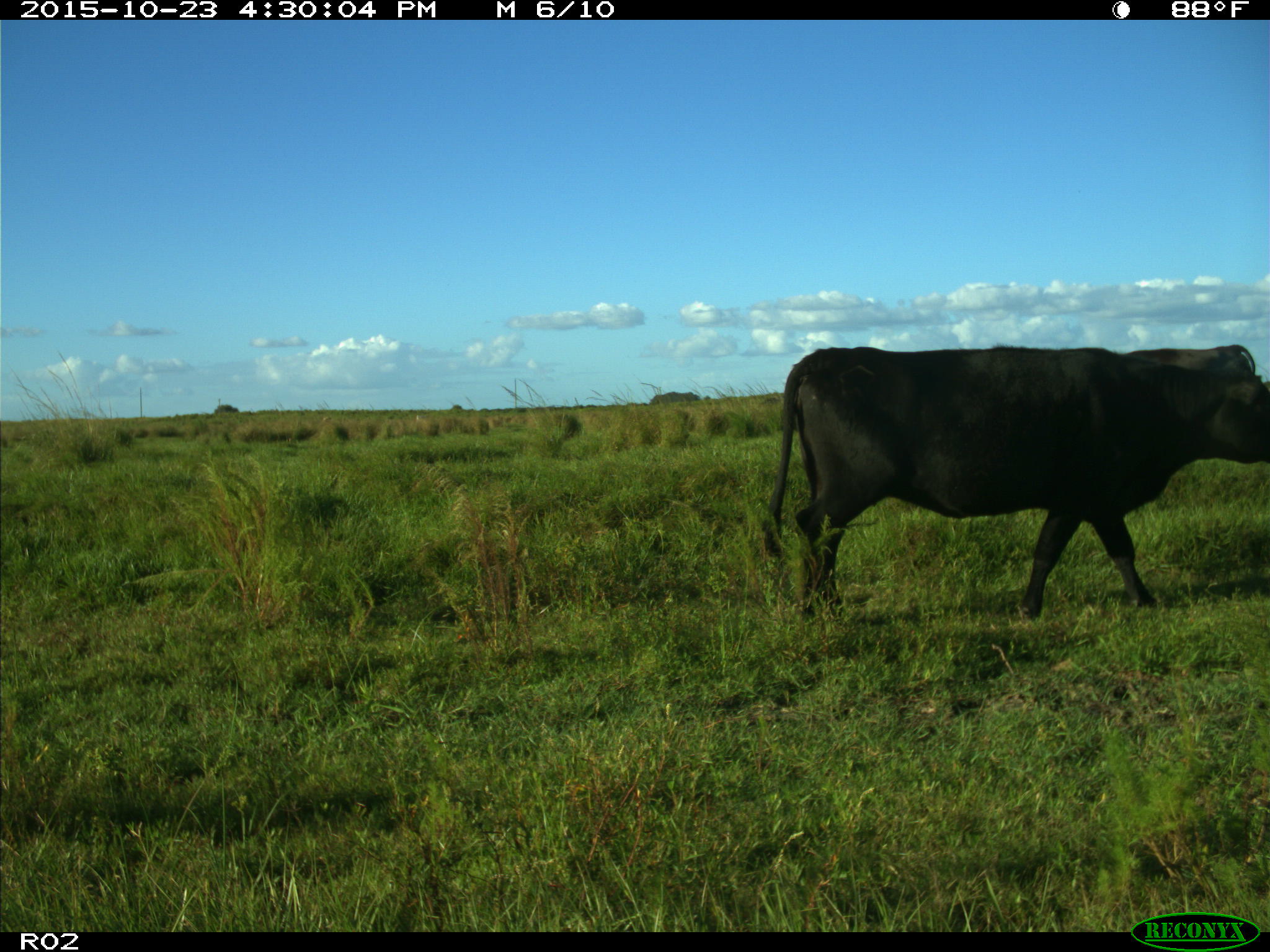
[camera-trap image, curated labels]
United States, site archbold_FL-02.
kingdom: Animalia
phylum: Chordata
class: Mammalia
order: Artiodactyla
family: Bovidae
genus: Bos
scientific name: Bos taurus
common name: domestic cow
Bos taurus (domestic cow).